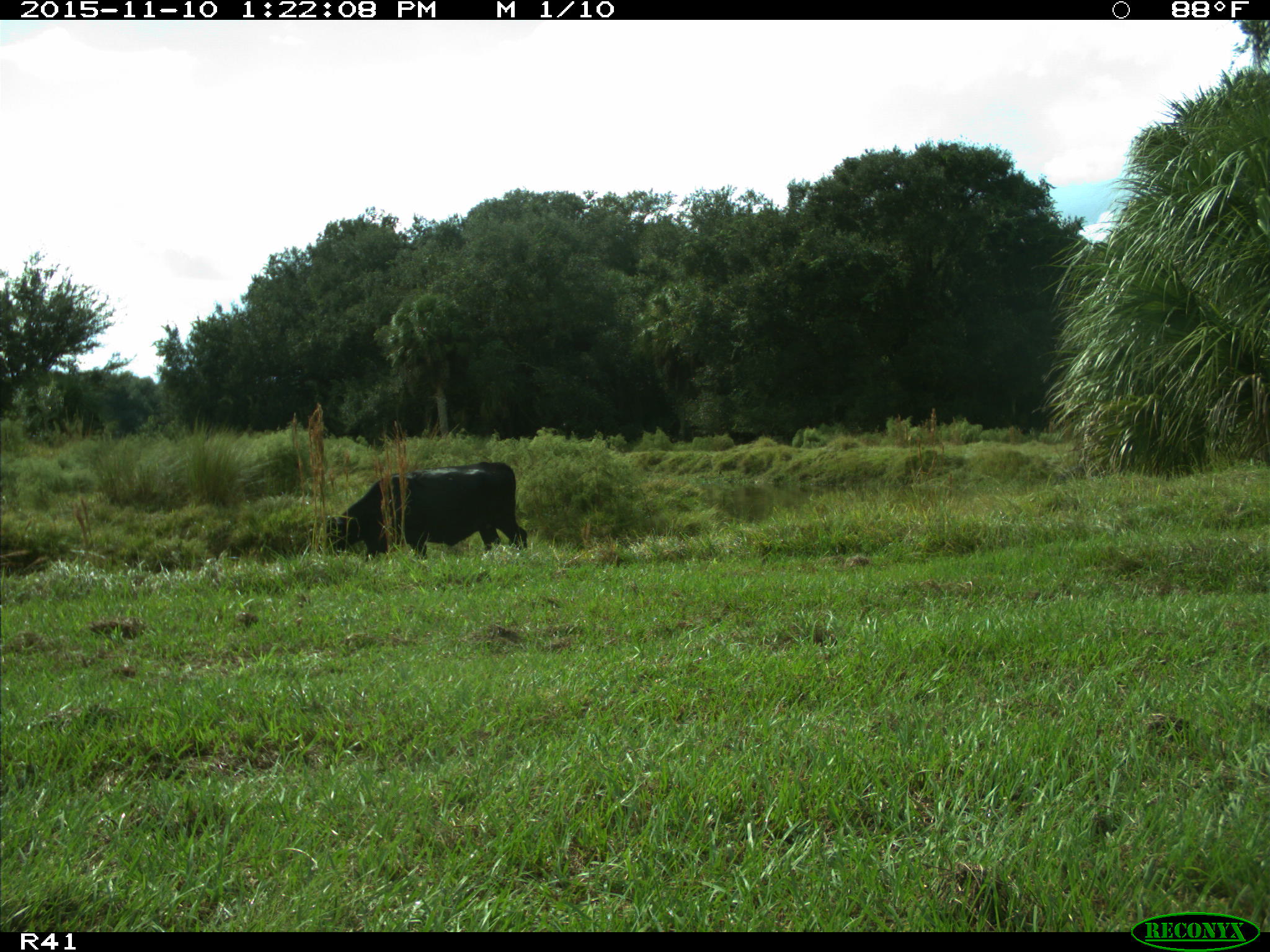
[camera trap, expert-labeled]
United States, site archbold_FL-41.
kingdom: Animalia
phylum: Chordata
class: Mammalia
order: Artiodactyla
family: Bovidae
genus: Bos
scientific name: Bos taurus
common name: domestic cow